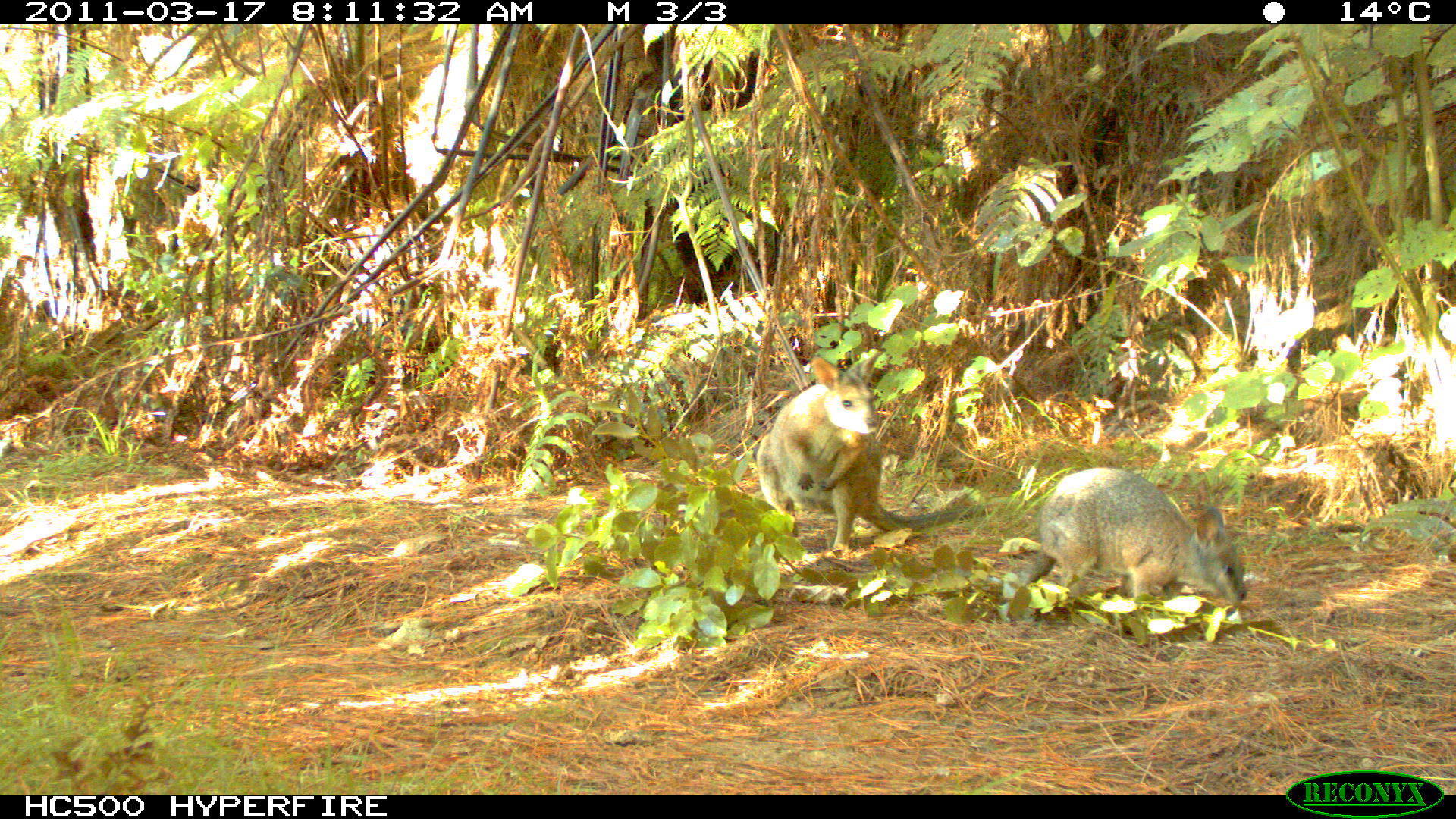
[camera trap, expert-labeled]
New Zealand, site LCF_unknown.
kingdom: Animalia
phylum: Chordata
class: Mammalia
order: Diprotodontia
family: Macropodidae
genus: Notamacropus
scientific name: Notamacropus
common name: wallaby